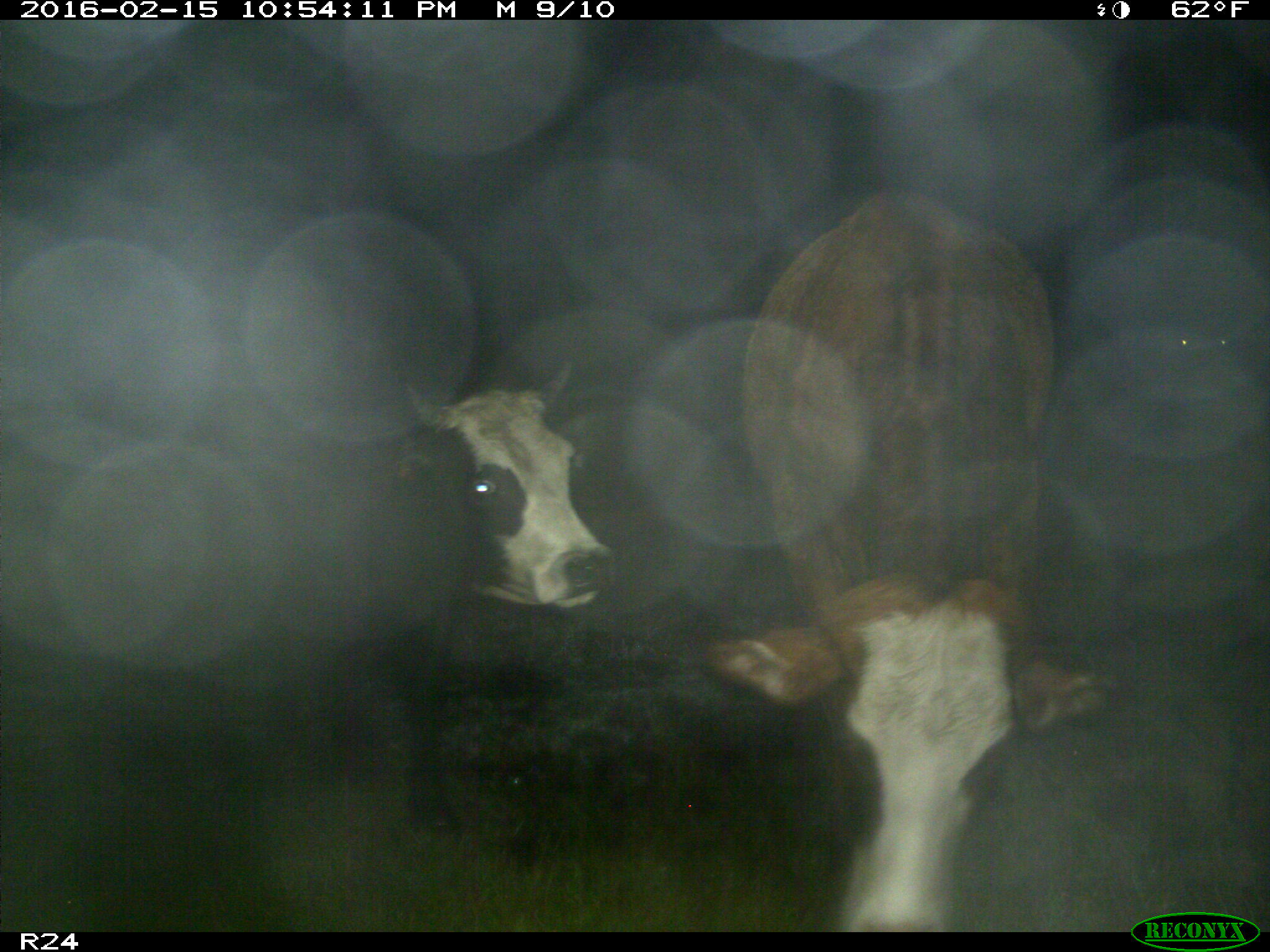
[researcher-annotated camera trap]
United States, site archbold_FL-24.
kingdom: Animalia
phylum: Chordata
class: Mammalia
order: Artiodactyla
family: Bovidae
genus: Bos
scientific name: Bos taurus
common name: domestic cow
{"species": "Bos taurus (domestic cow)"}